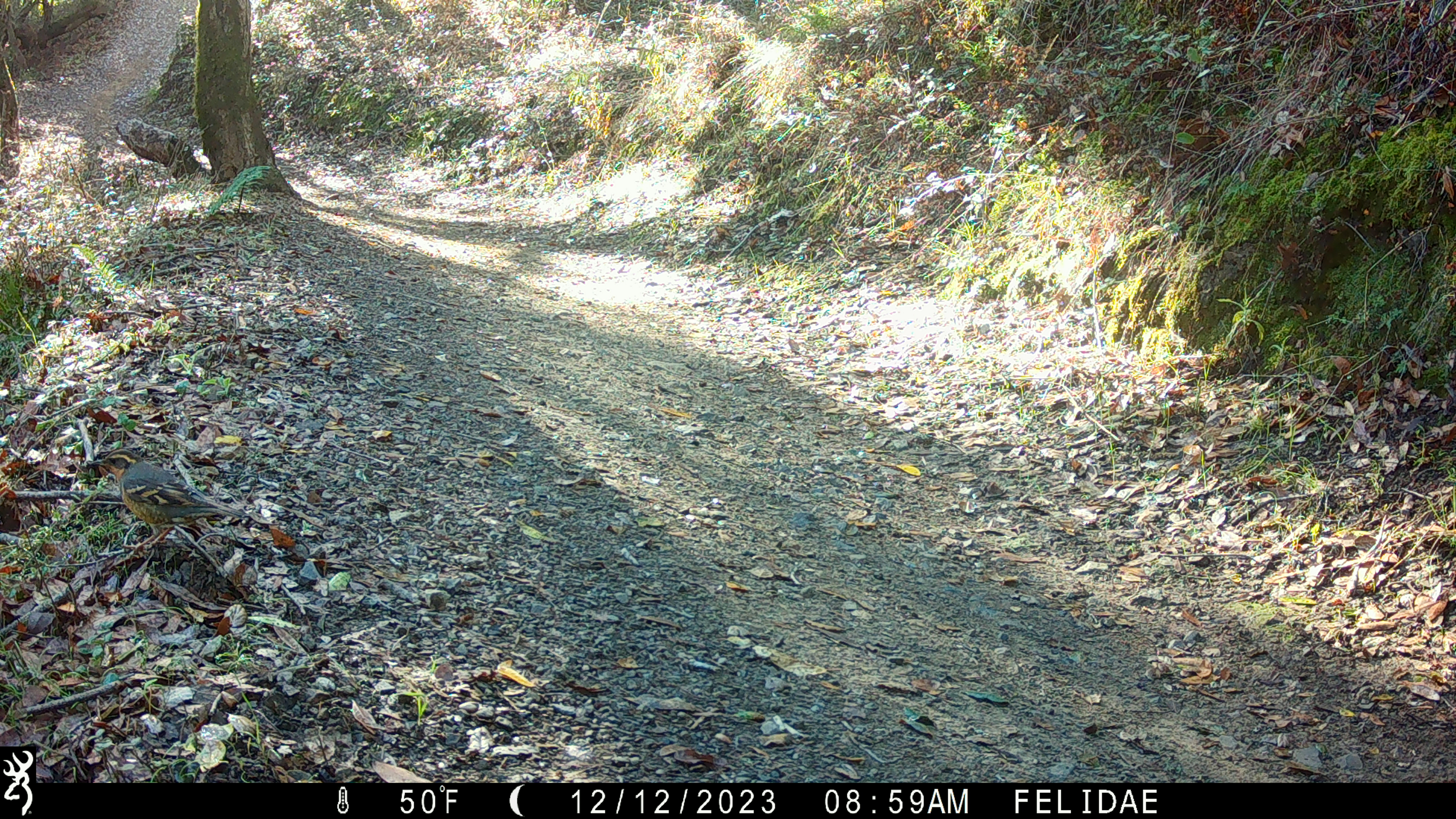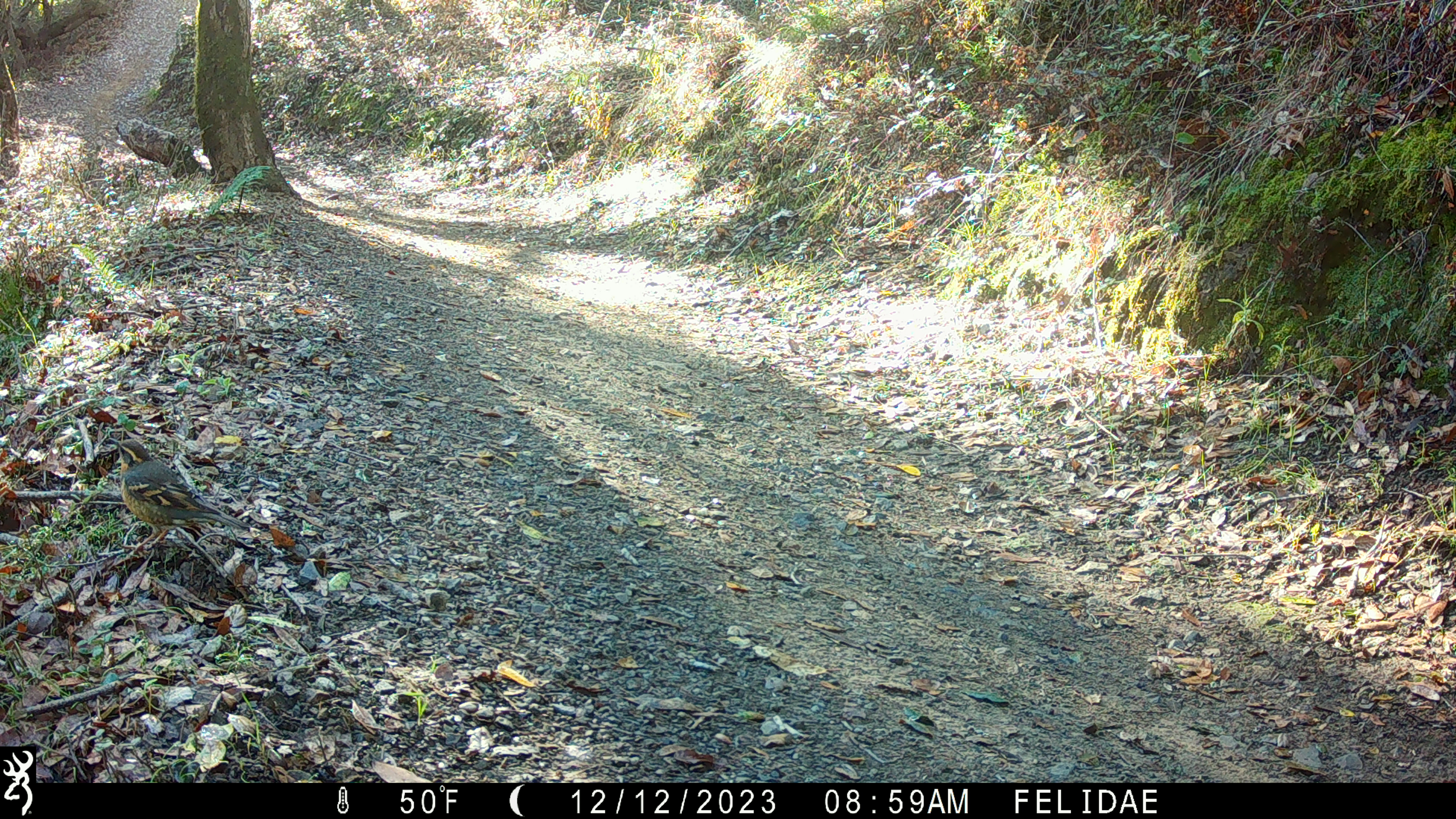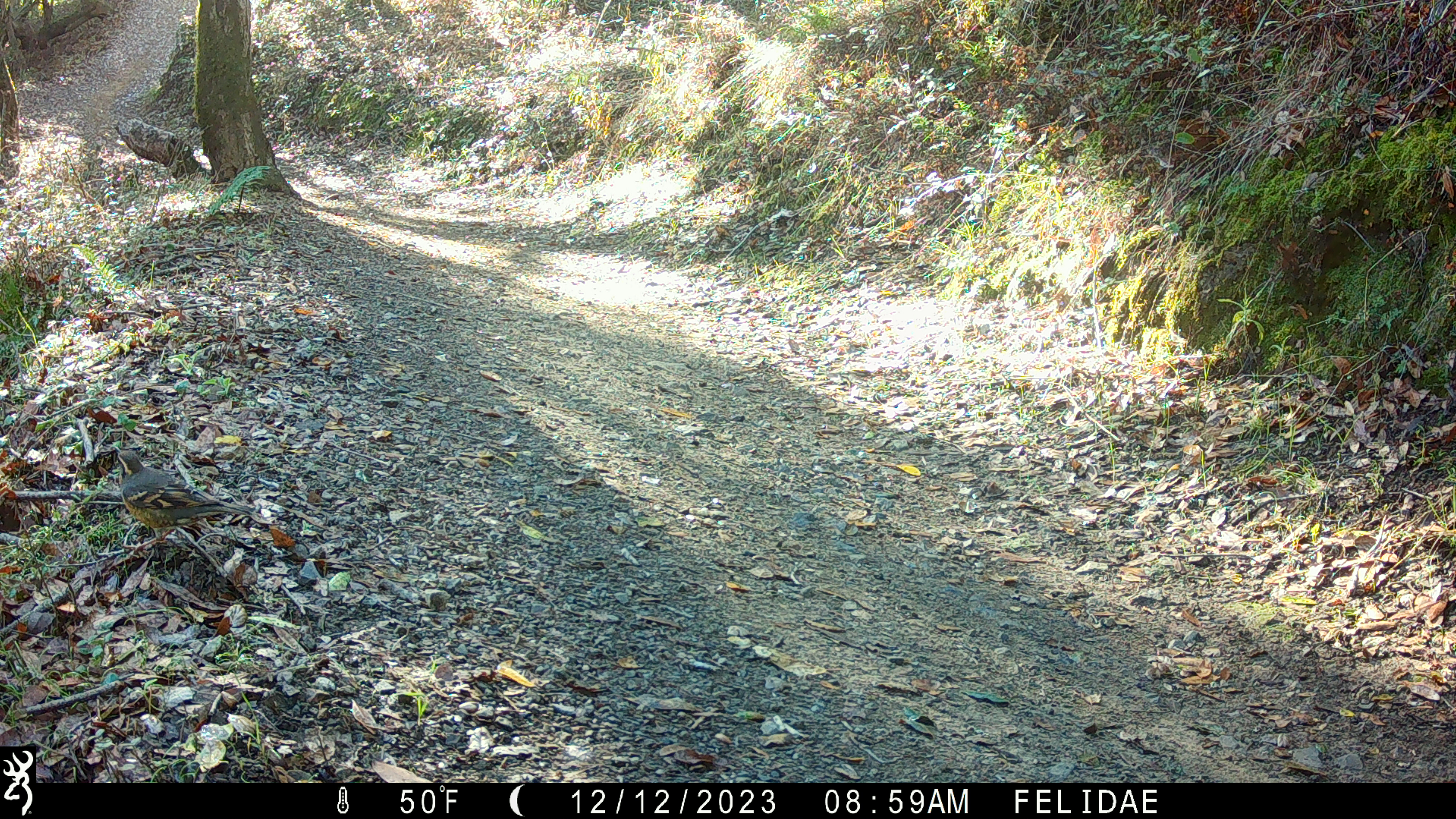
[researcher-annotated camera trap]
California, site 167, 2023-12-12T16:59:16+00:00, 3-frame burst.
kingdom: Animalia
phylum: Chordata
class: Aves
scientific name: Aves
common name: bird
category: unknown bird